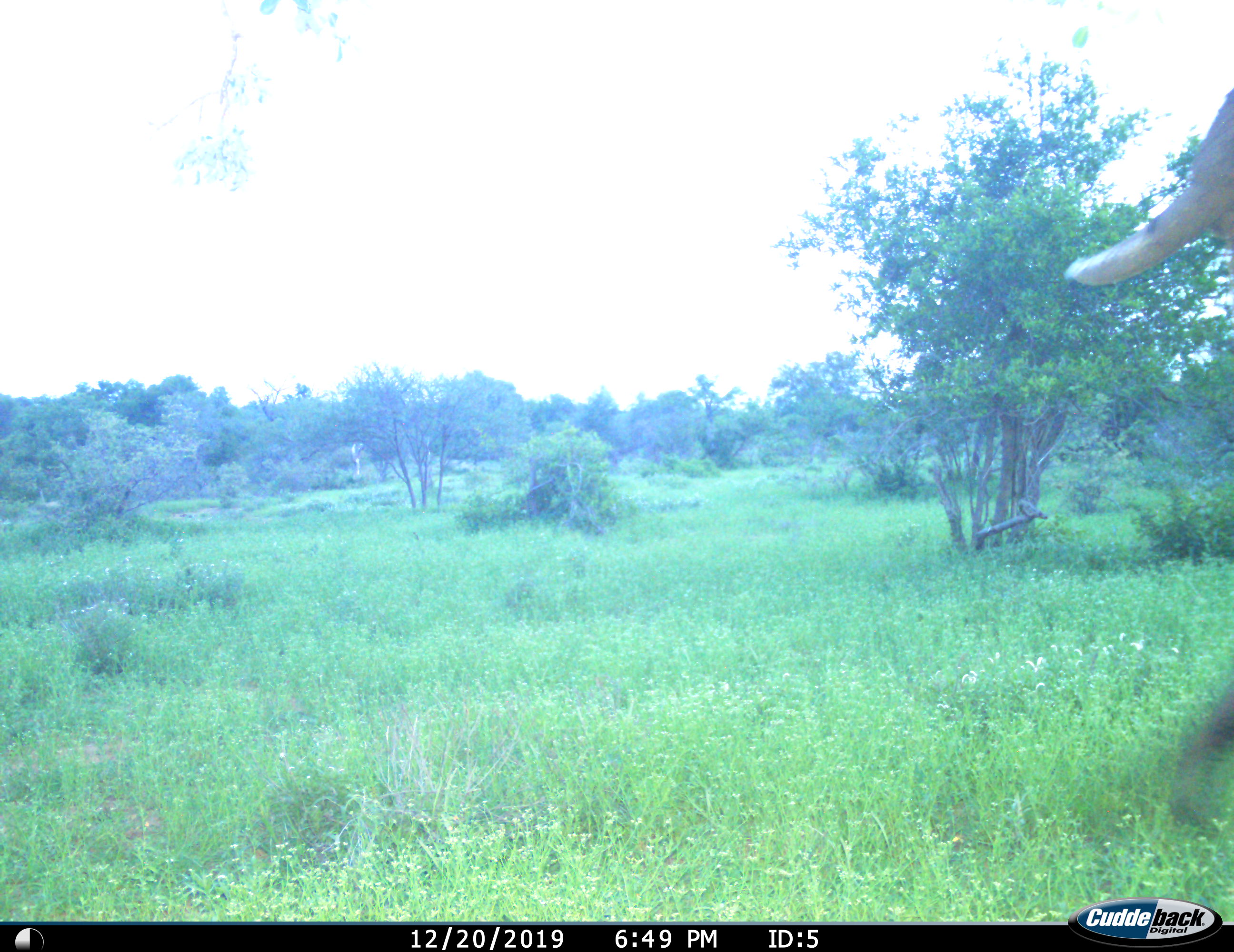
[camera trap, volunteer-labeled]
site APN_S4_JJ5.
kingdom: Animalia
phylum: Chordata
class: Mammalia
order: Proboscidea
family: Elephantidae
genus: Loxodonta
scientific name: Loxodonta africana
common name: african bush elephant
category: elephant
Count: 1.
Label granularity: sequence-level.